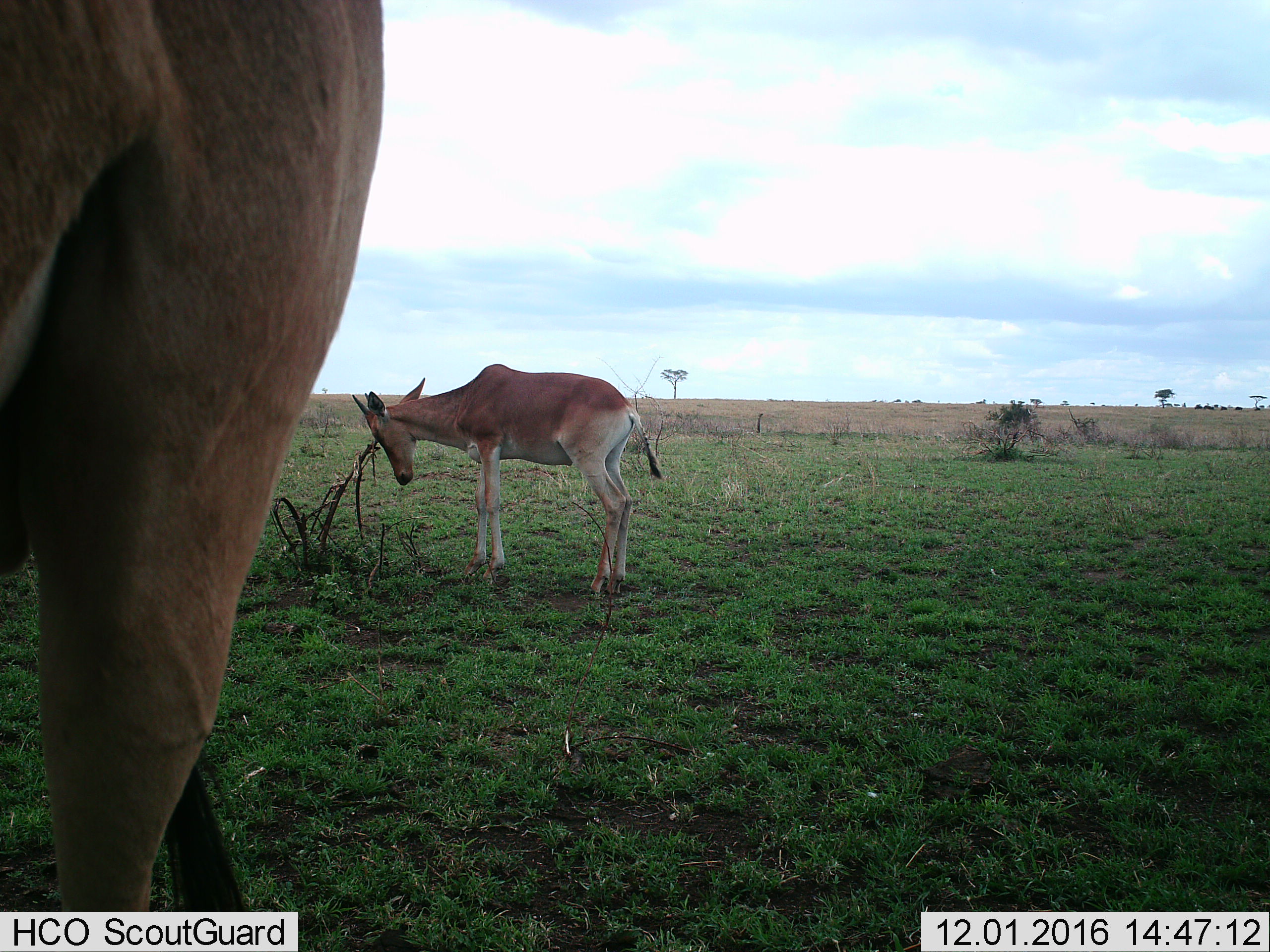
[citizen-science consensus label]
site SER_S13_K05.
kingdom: Animalia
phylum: Chordata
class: Mammalia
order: Artiodactyla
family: Bovidae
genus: Alcelaphus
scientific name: Alcelaphus buselaphus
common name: hartebeest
Hartebeest (Alcelaphus buselaphus), count 2. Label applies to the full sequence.